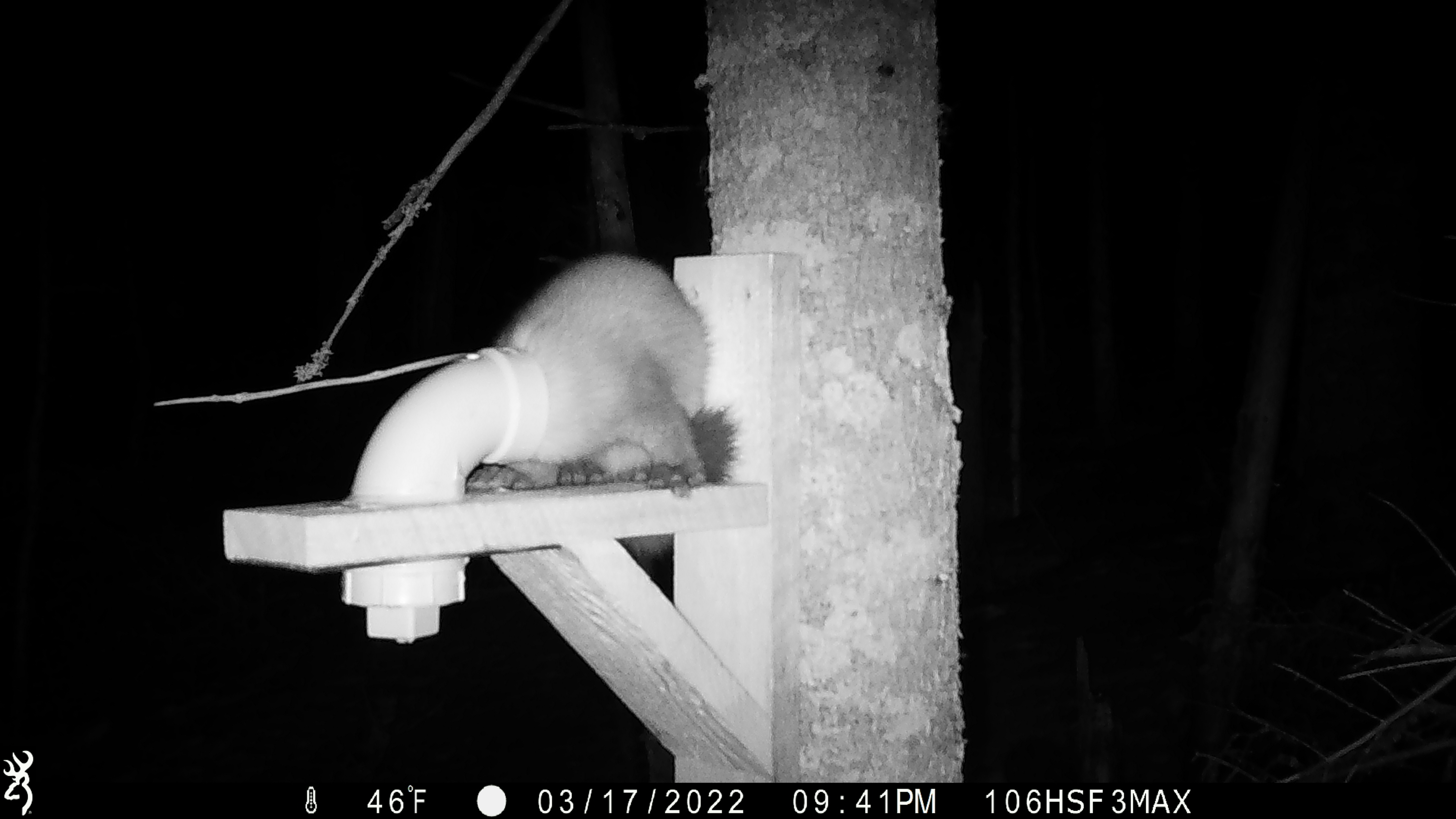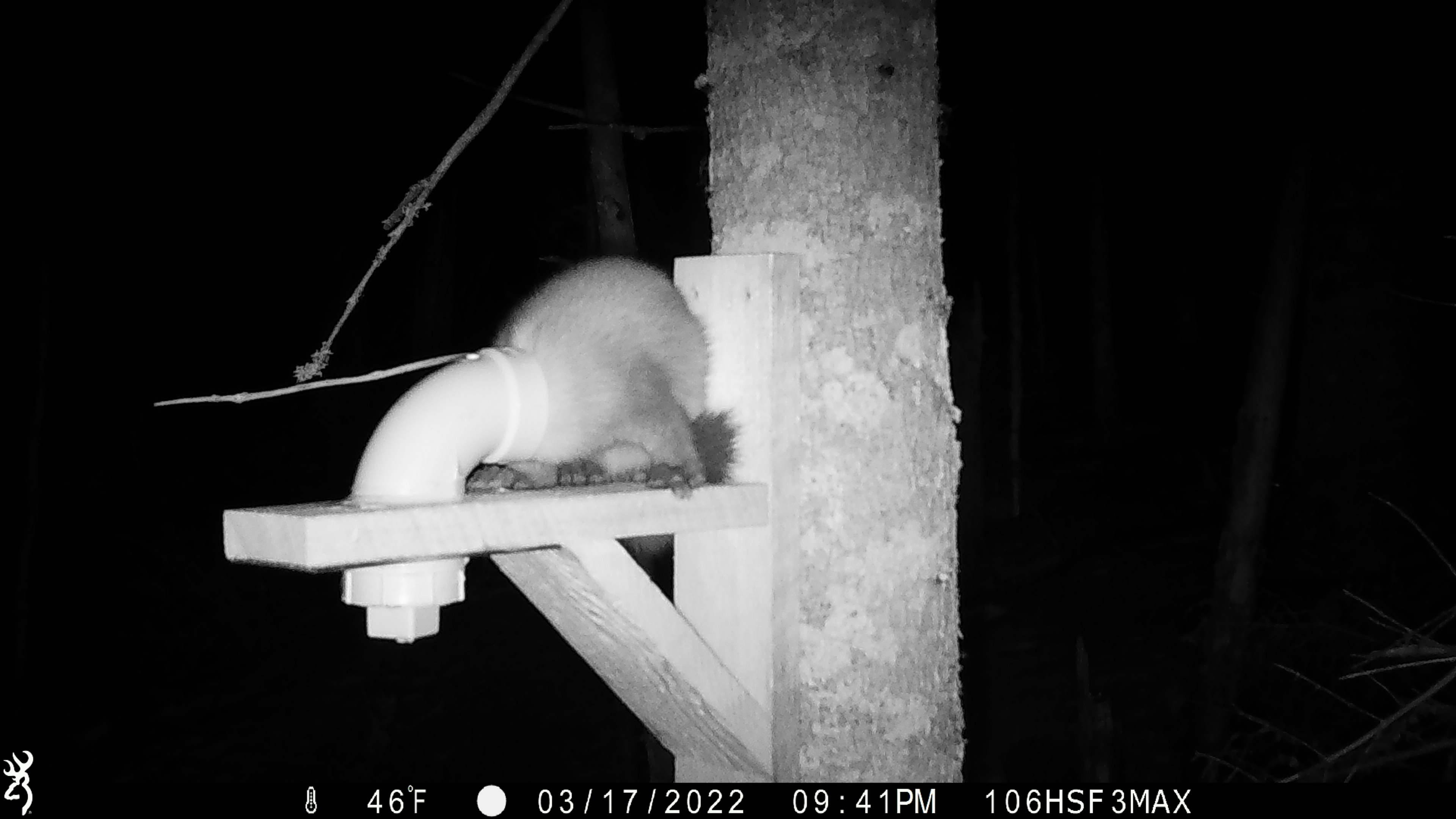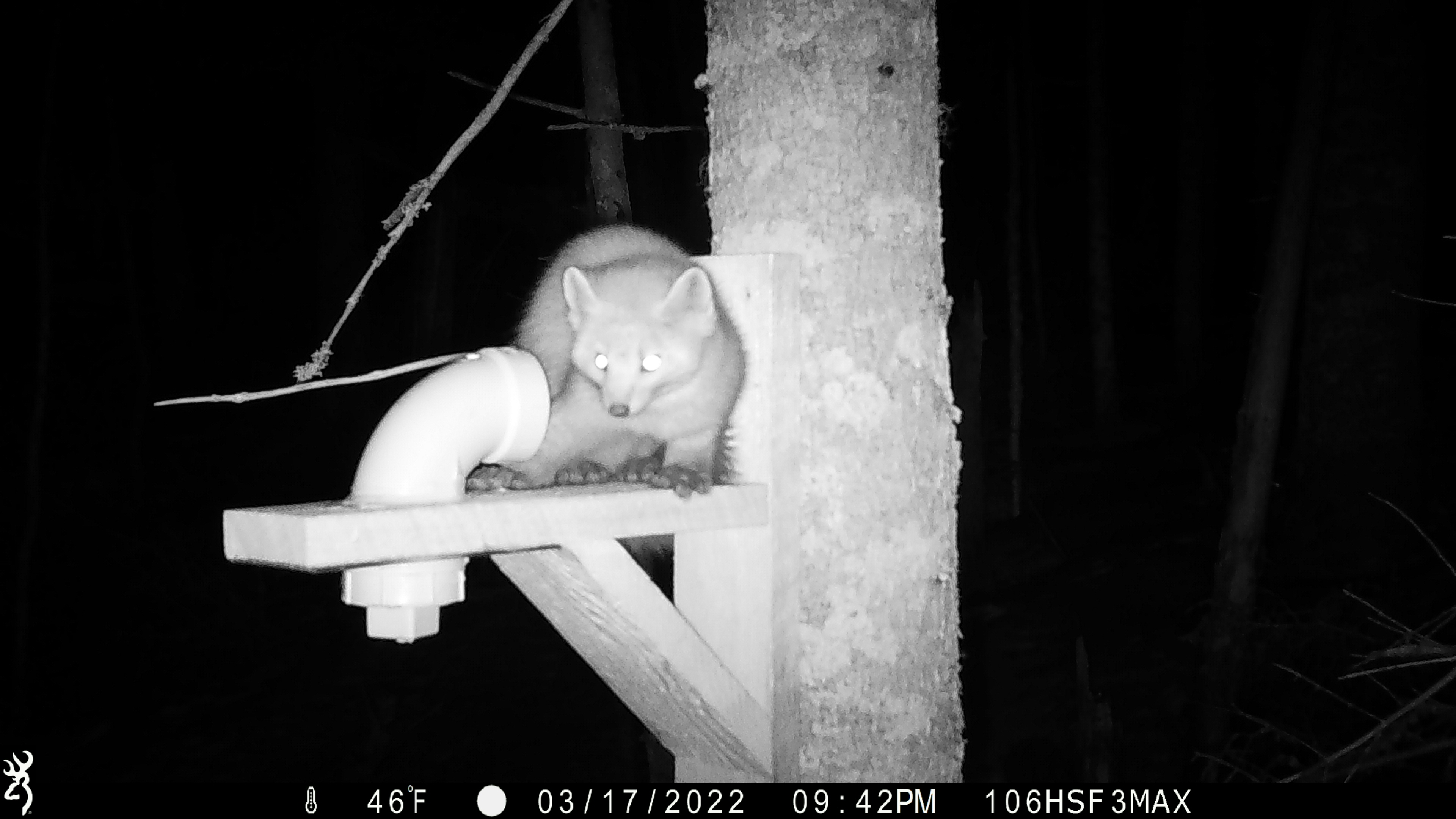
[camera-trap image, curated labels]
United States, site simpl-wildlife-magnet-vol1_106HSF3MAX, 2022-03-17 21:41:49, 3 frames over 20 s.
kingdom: Animalia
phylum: Chordata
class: Mammalia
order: Carnivora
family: Mustelidae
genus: Martes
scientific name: Martes americana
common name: american marten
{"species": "american marten (Martes americana)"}